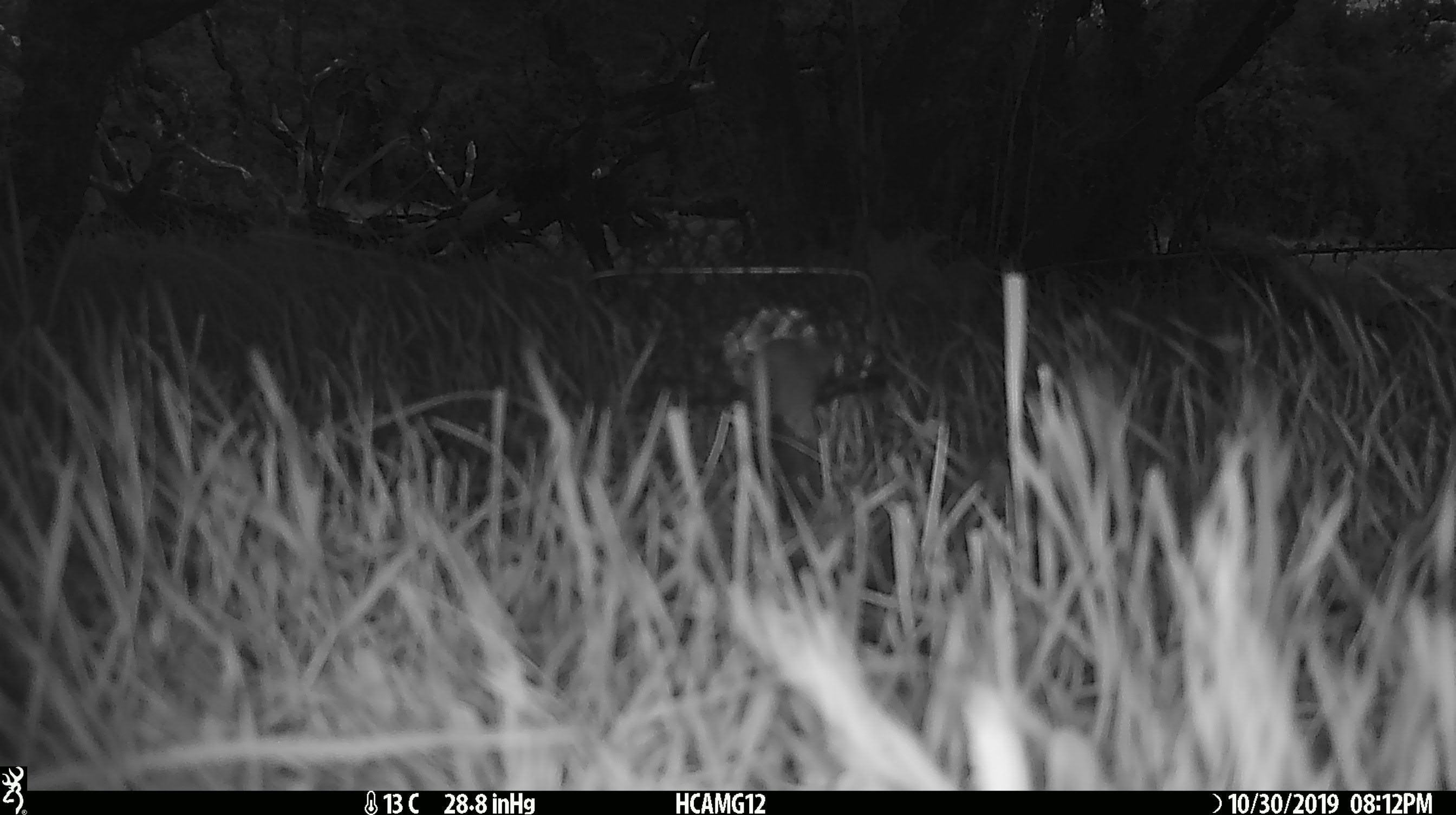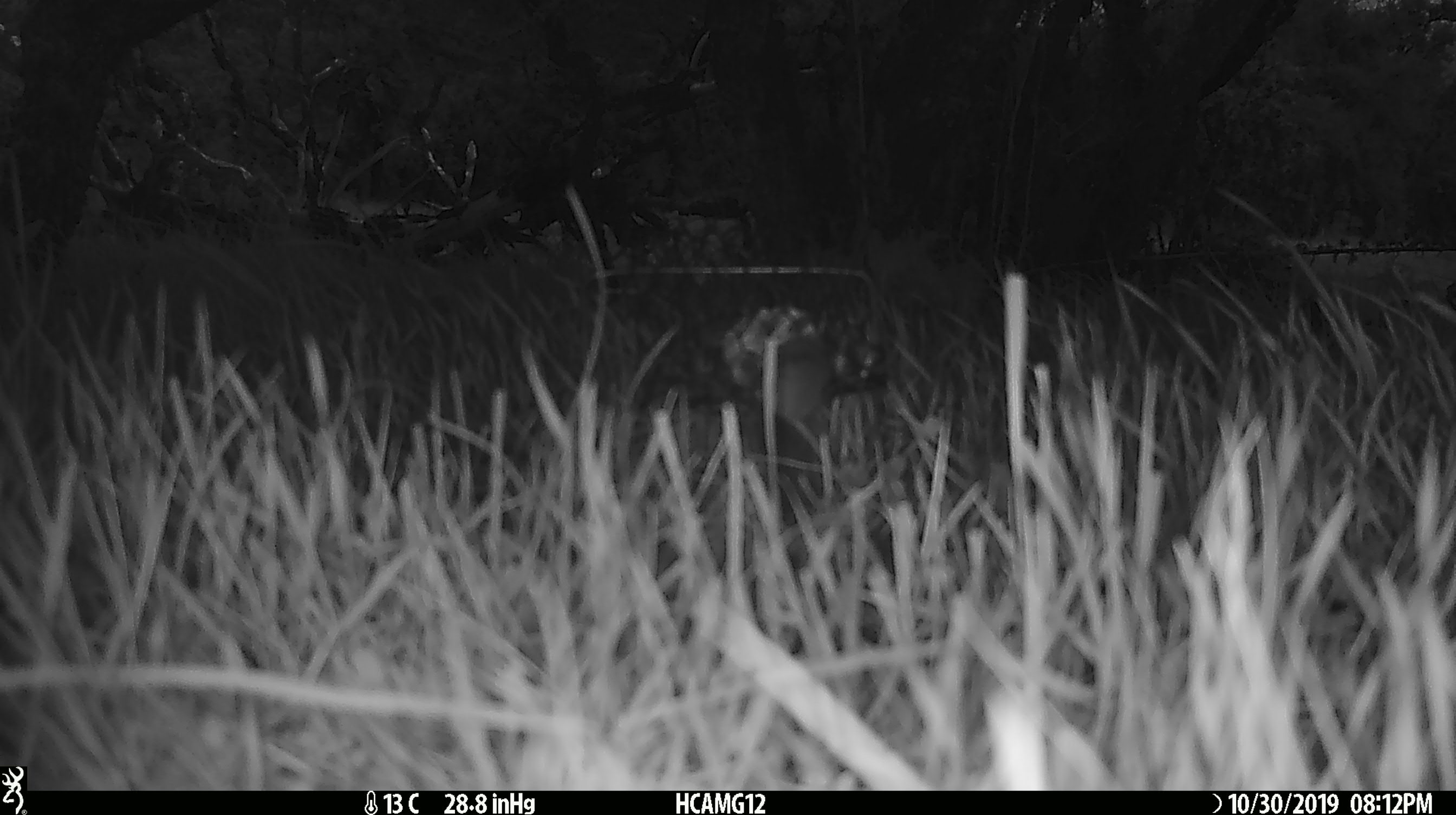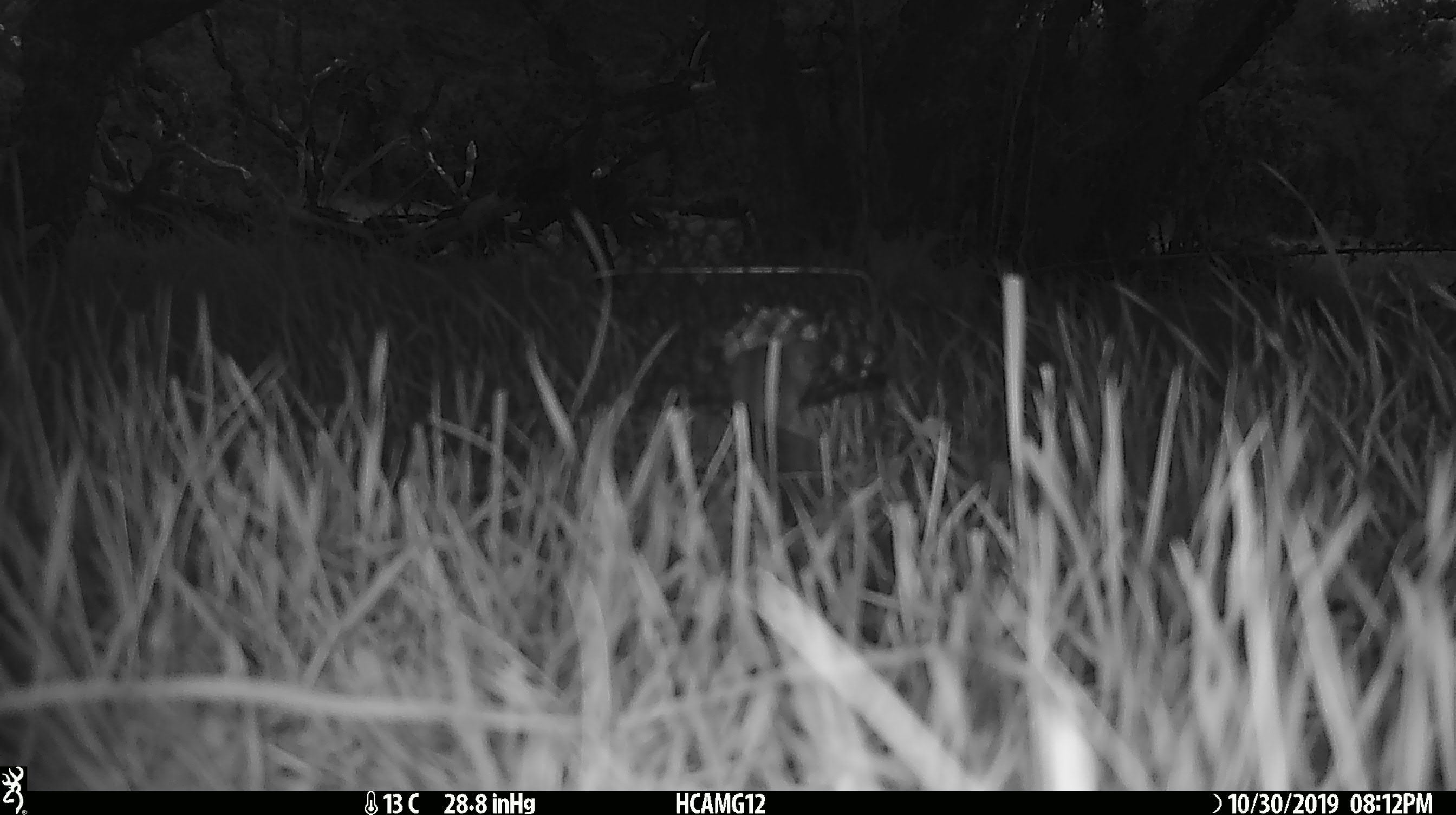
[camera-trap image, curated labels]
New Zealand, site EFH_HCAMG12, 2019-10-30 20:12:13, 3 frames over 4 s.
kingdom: Animalia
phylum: Chordata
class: Mammalia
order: Rodentia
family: Muridae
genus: Mus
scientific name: Mus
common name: mouse